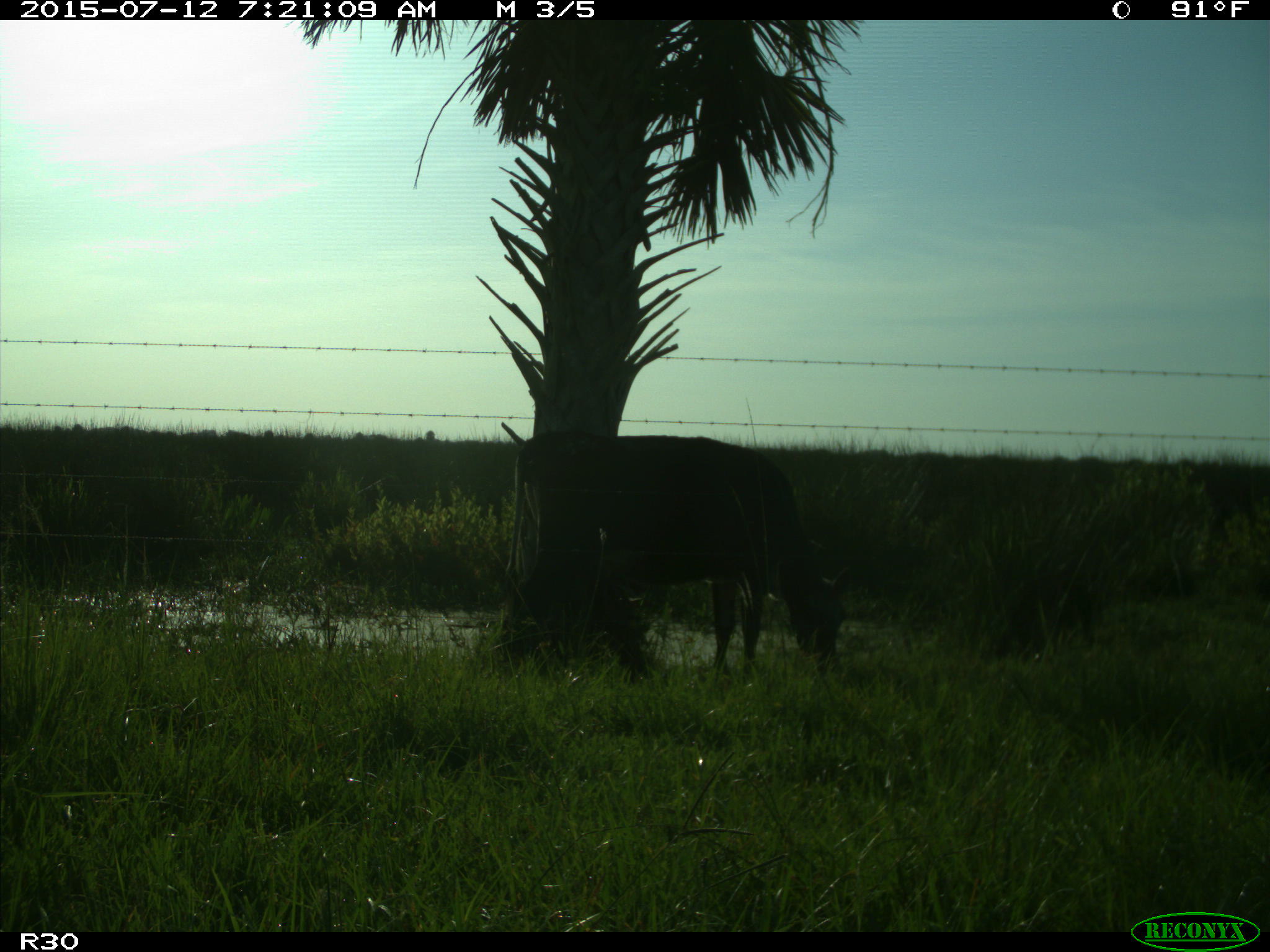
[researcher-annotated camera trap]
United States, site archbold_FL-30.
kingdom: Animalia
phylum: Chordata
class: Mammalia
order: Artiodactyla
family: Bovidae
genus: Bos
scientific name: Bos taurus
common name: domestic cow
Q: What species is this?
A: Bos taurus (domestic cow).